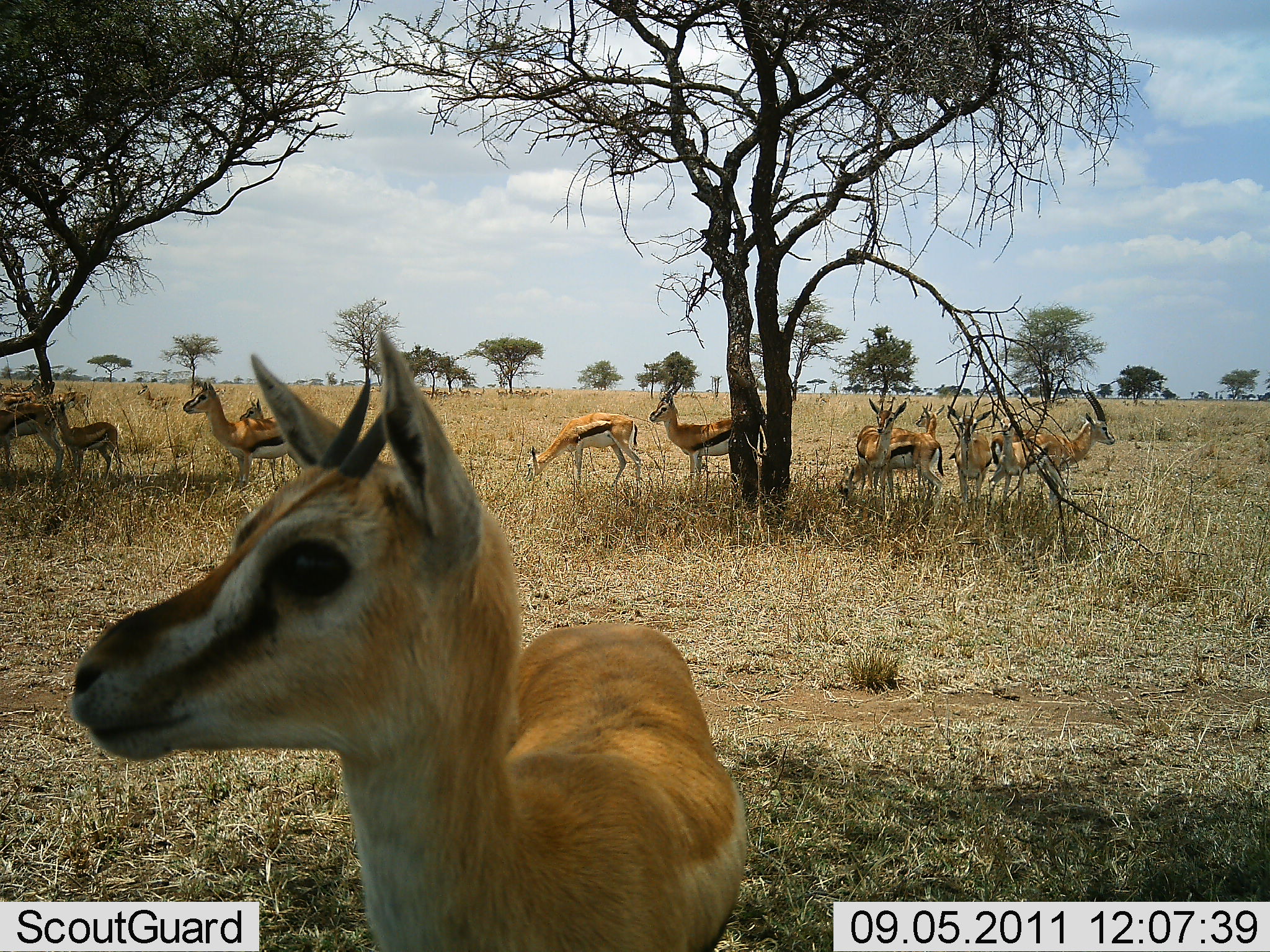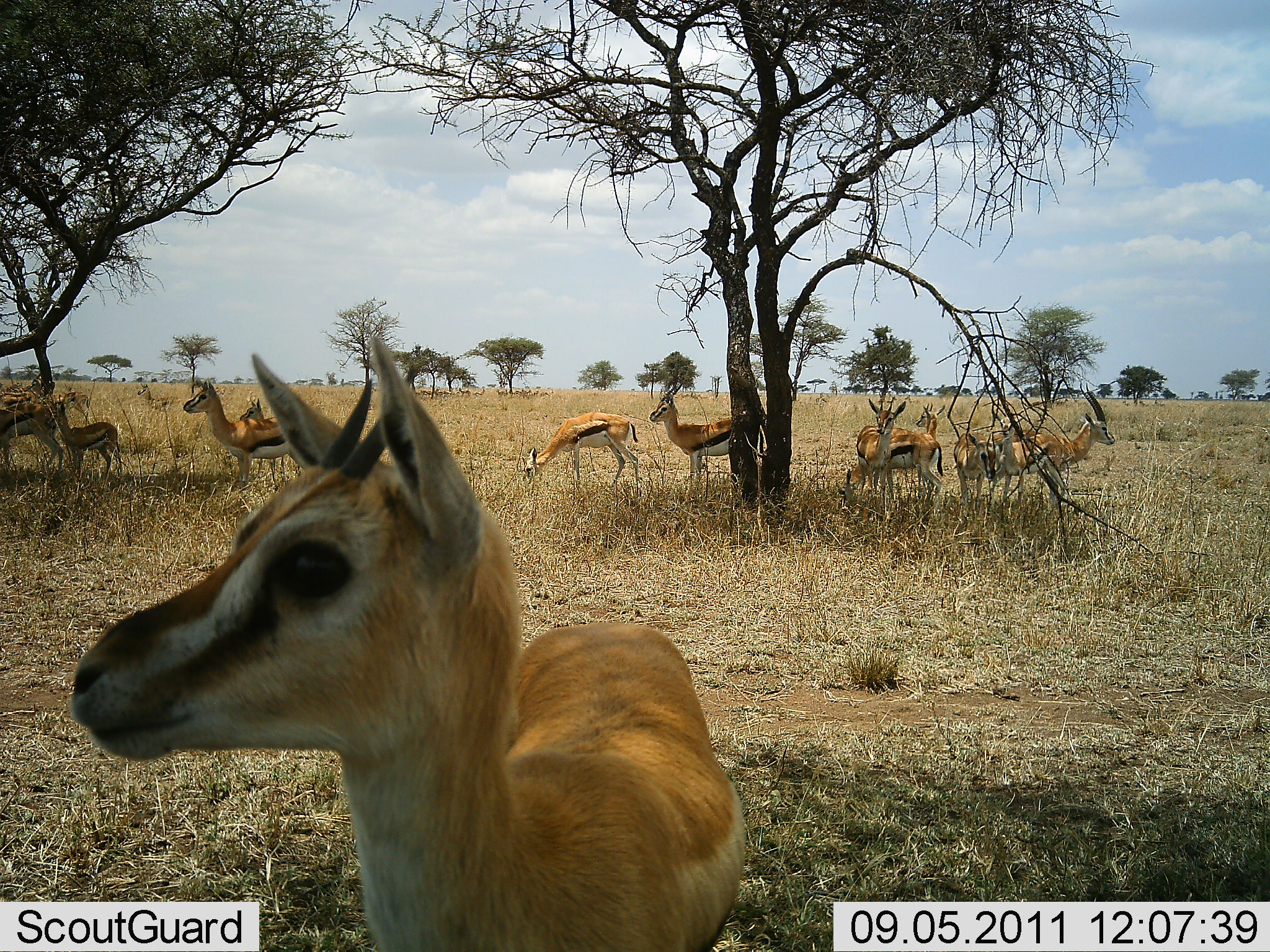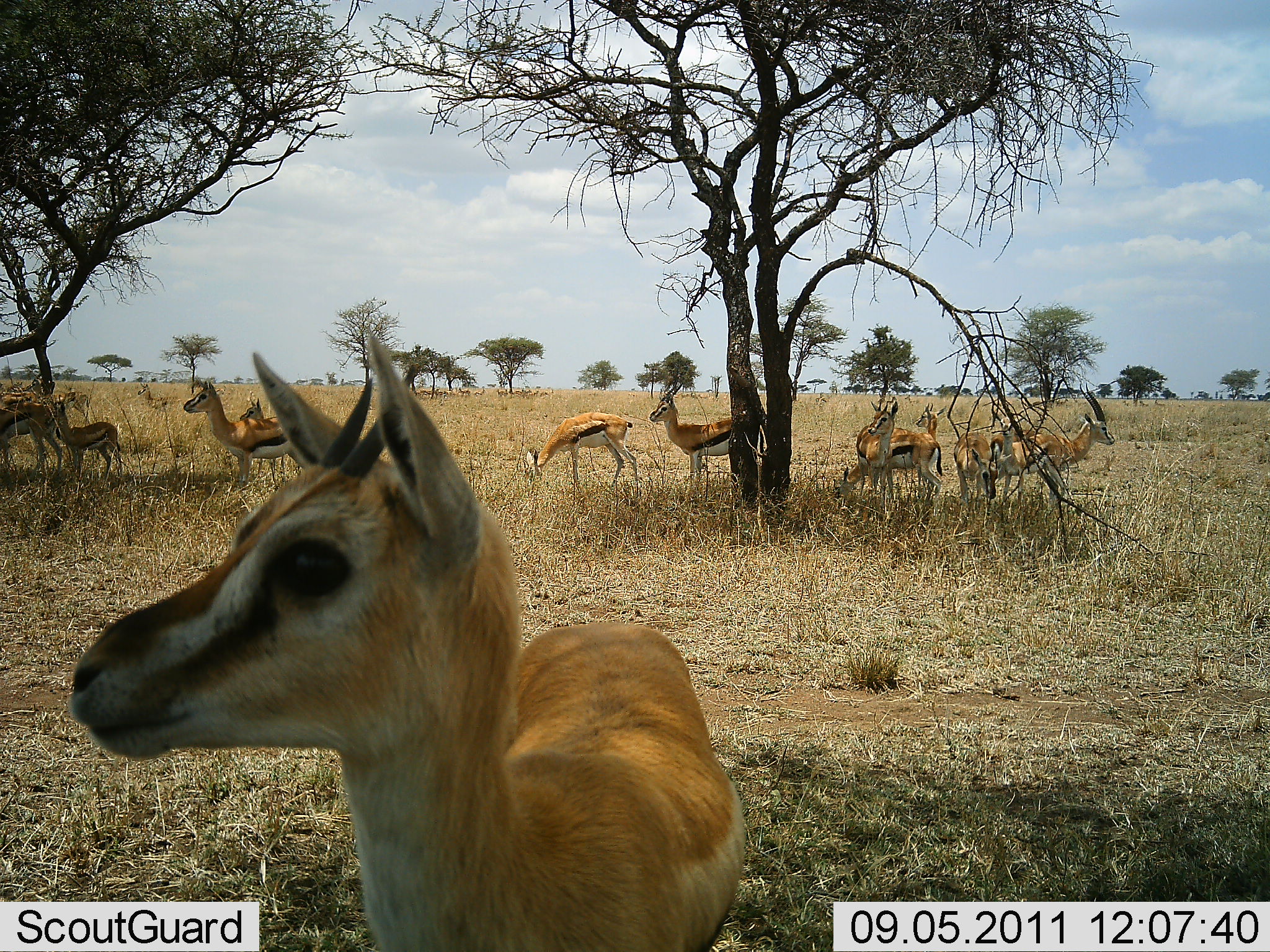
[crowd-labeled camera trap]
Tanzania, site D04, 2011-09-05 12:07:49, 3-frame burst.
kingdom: Animalia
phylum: Chordata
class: Mammalia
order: Artiodactyla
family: Bovidae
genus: Eudorcas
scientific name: Eudorcas thomsonii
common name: thomson's gazelle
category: gazellethomsons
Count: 11-50.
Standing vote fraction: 90%.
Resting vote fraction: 20%.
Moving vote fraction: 0%.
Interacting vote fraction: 10%.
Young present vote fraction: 60%.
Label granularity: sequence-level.